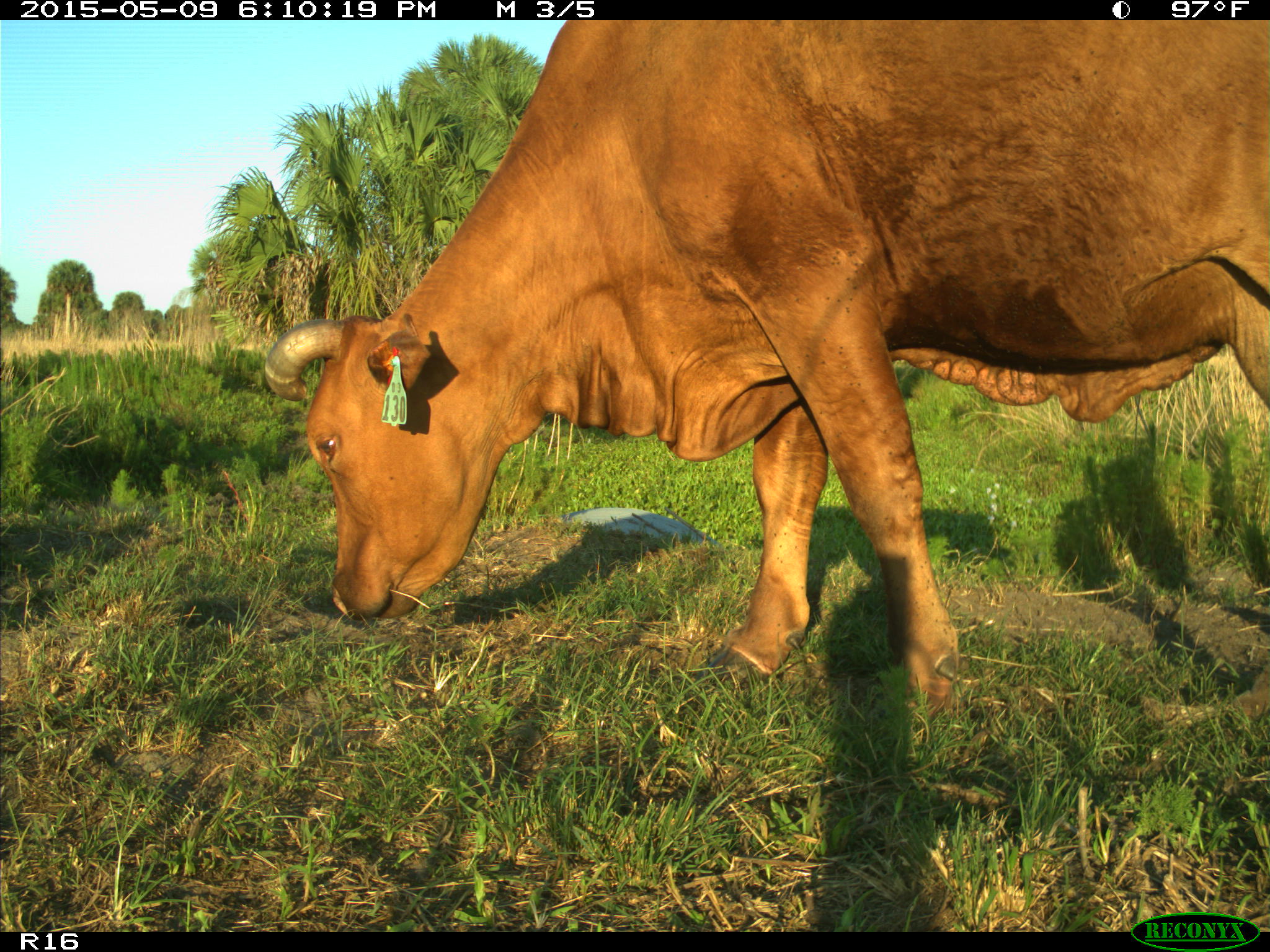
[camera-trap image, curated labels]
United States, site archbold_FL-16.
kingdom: Animalia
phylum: Chordata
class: Mammalia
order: Artiodactyla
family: Suidae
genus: Sus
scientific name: Sus scrofa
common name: wild boar